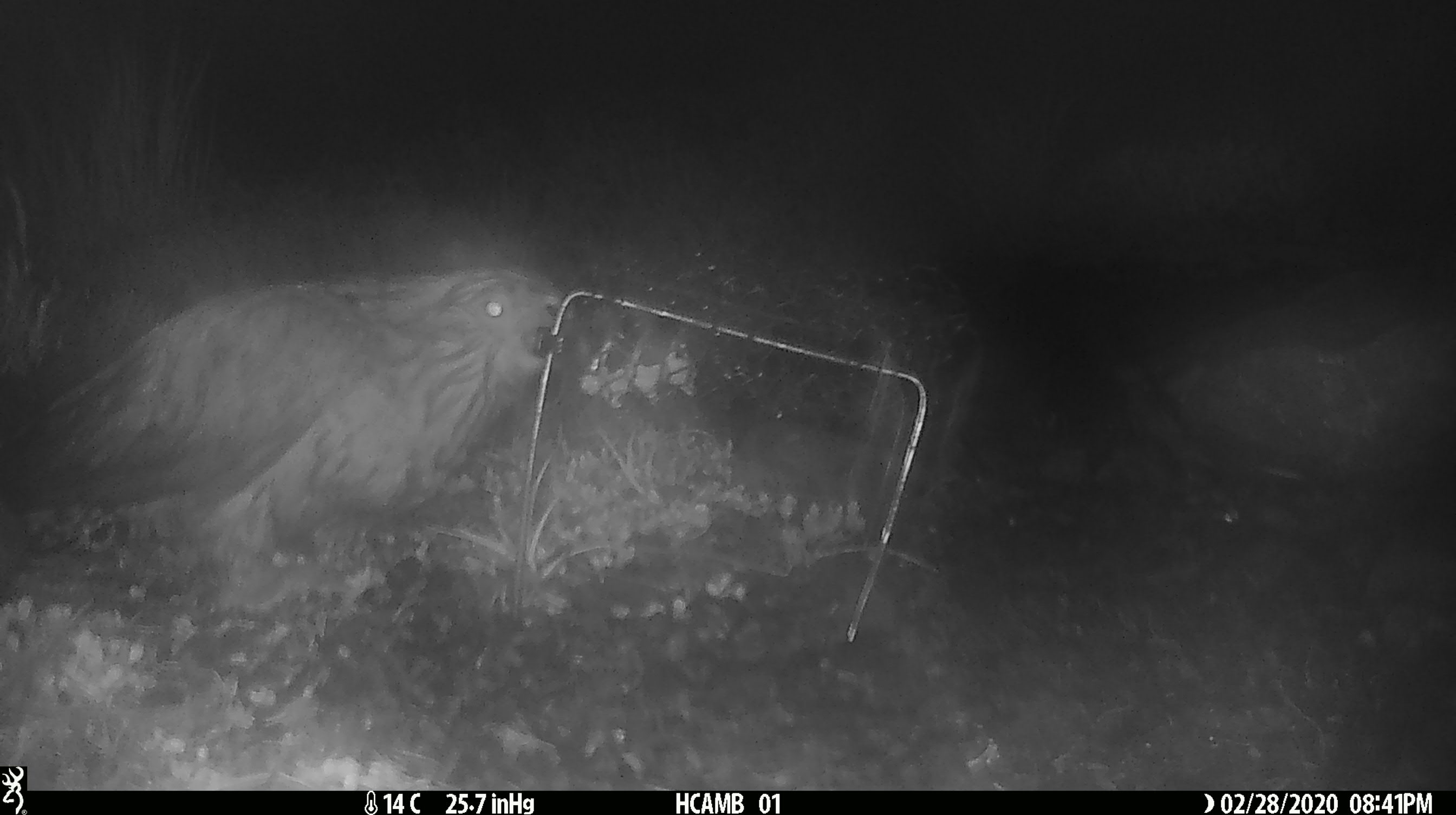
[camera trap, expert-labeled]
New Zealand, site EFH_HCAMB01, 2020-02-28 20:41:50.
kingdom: Animalia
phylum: Chordata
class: Aves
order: Psittaciformes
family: Strigopidae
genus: Nestor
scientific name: Nestor notabilis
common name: kea